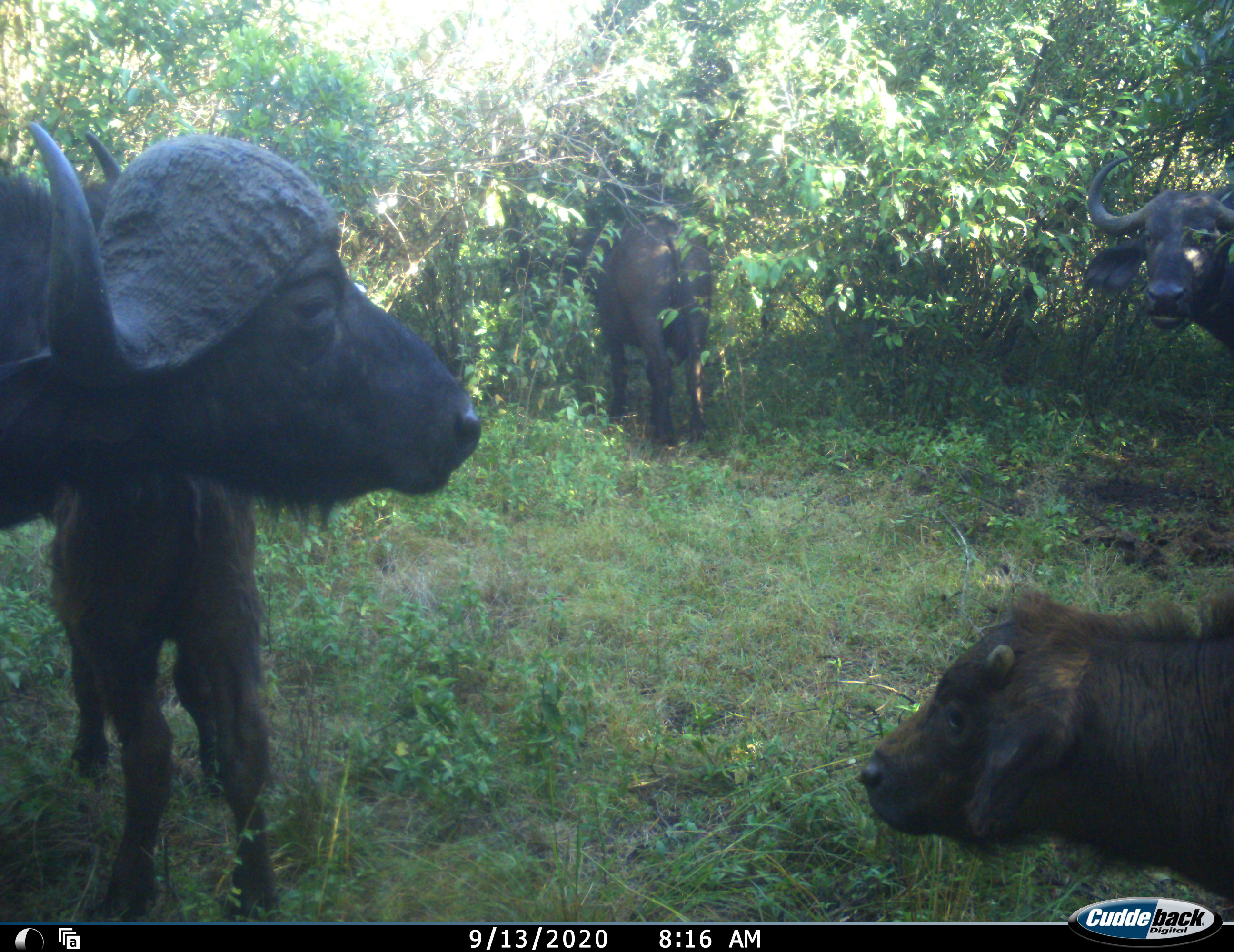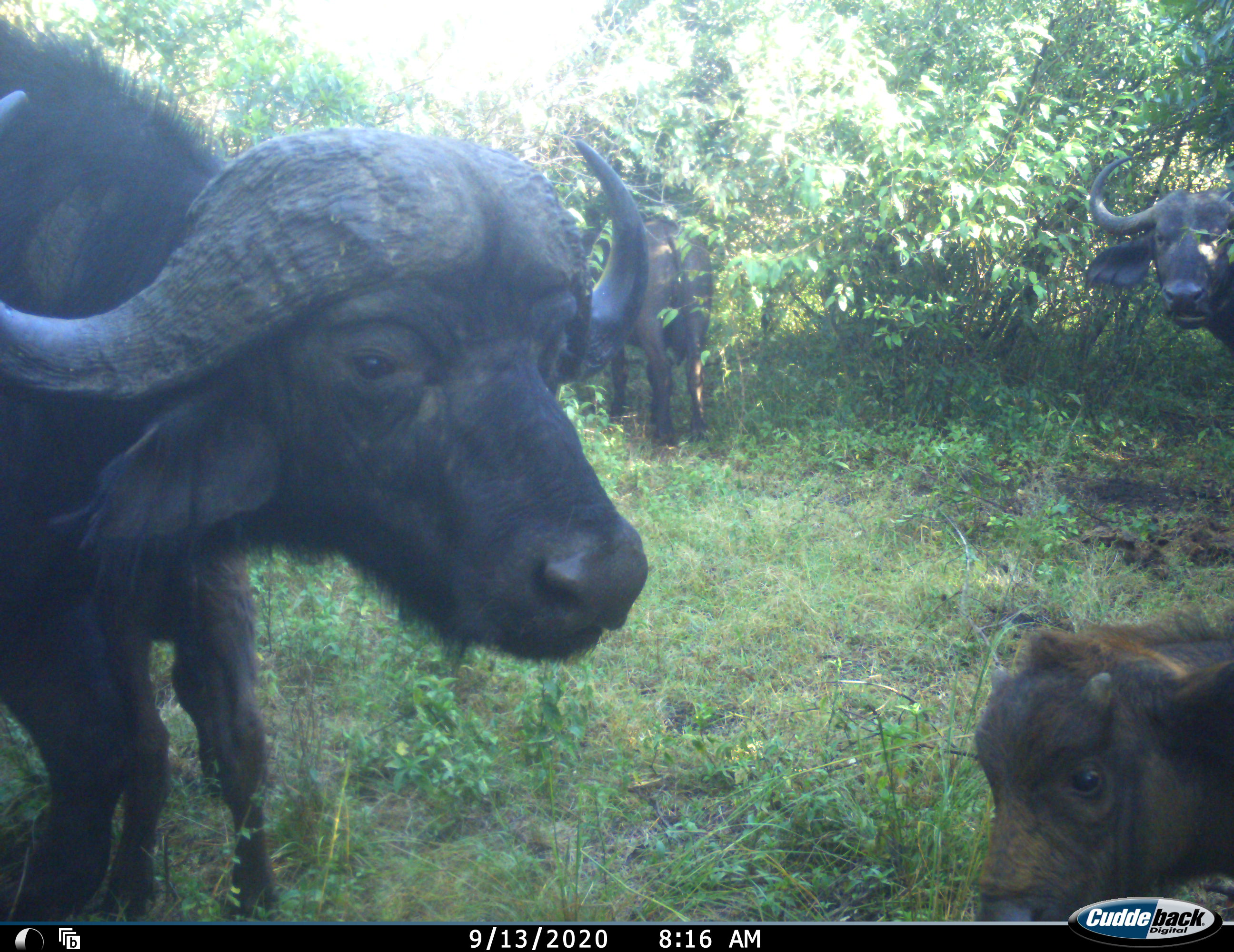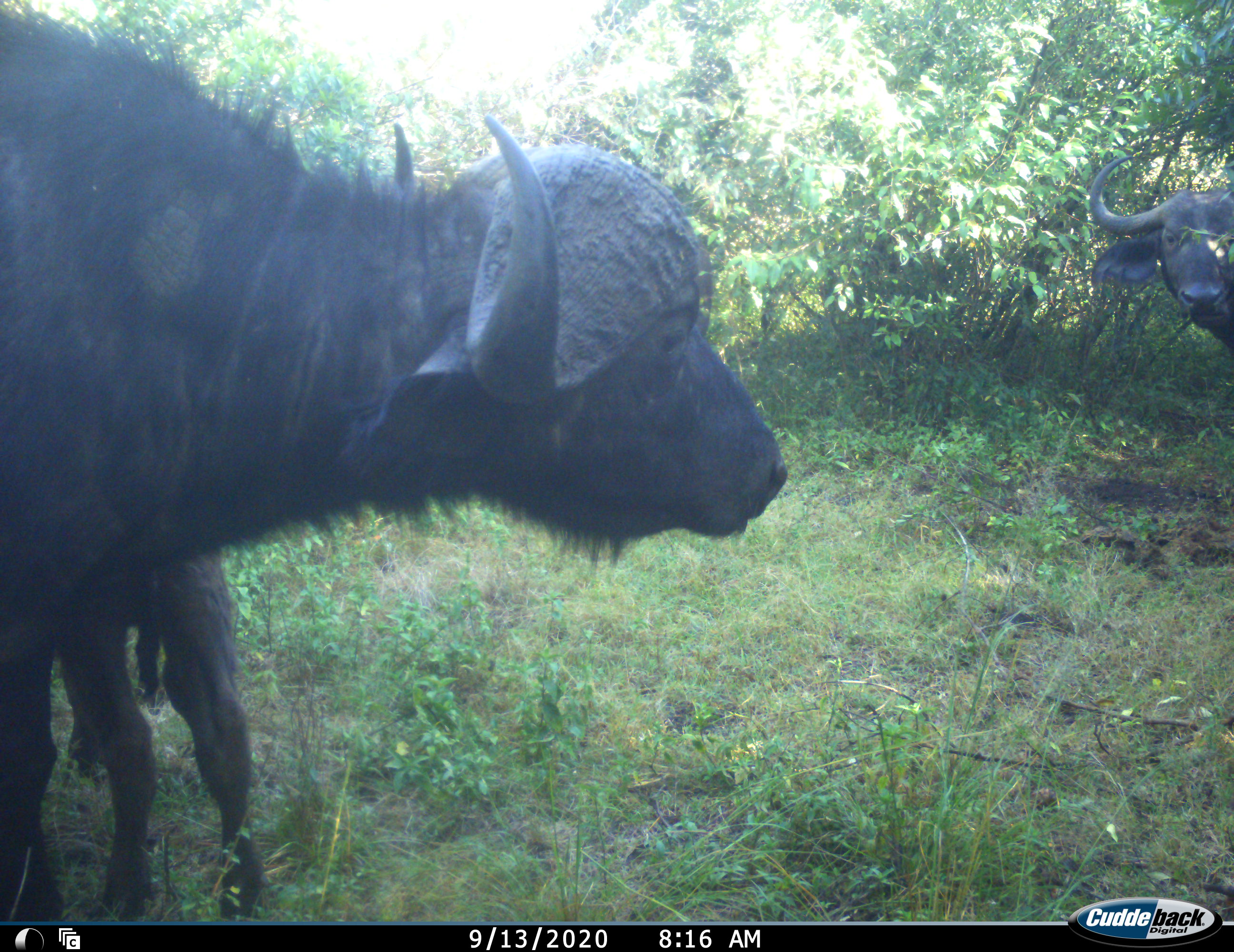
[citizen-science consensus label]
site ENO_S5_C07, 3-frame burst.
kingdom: Animalia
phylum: Chordata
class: Mammalia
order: Artiodactyla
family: Bovidae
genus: Syncerus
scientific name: Syncerus caffer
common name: african buffalo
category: buffalo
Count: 5.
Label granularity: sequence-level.